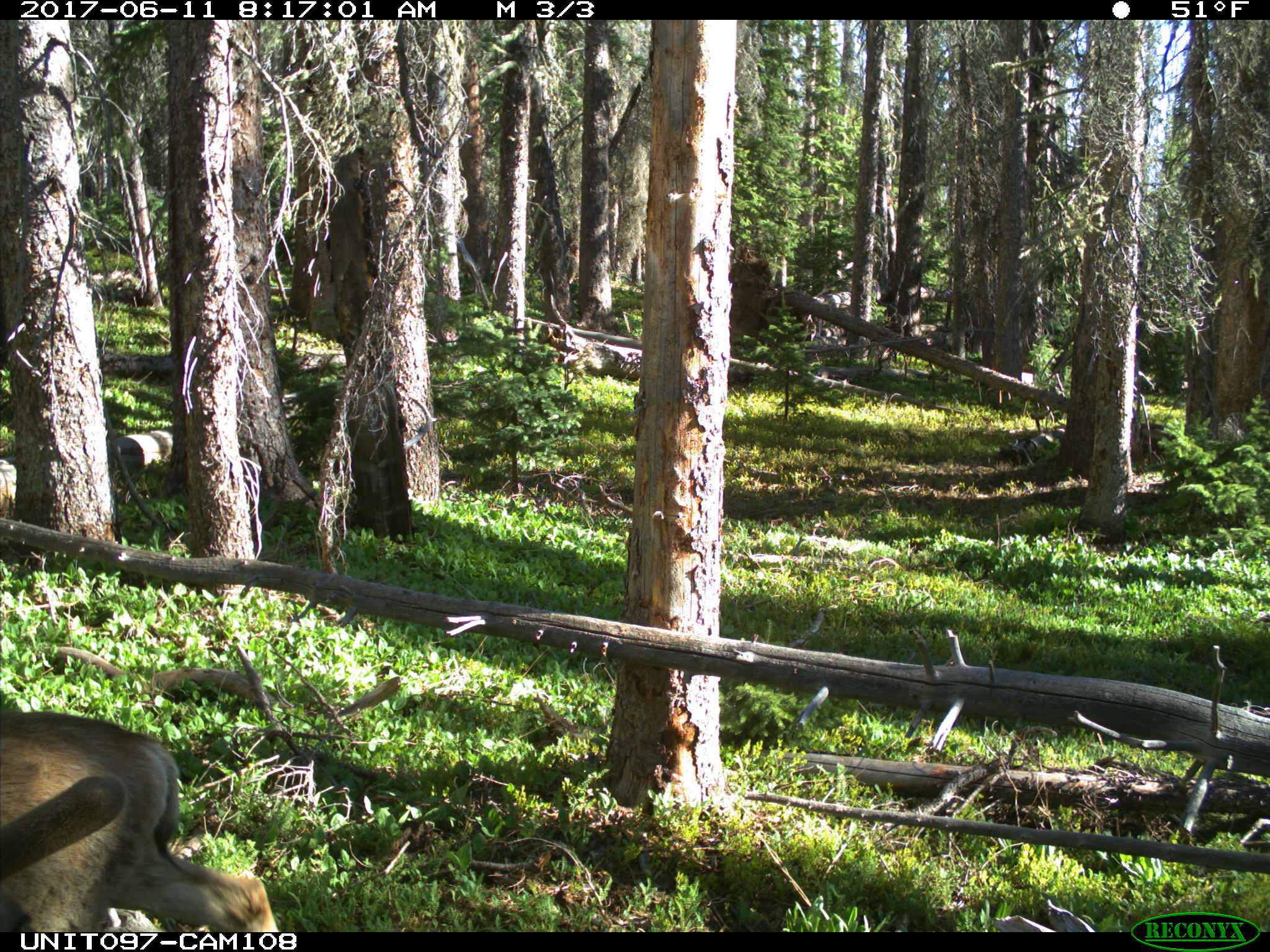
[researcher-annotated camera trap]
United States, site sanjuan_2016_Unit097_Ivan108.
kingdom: Animalia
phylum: Chordata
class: Mammalia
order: Artiodactyla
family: Cervidae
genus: Odocoileus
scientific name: Odocoileus hemionus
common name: mule deer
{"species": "Odocoileus hemionus (mule deer)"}